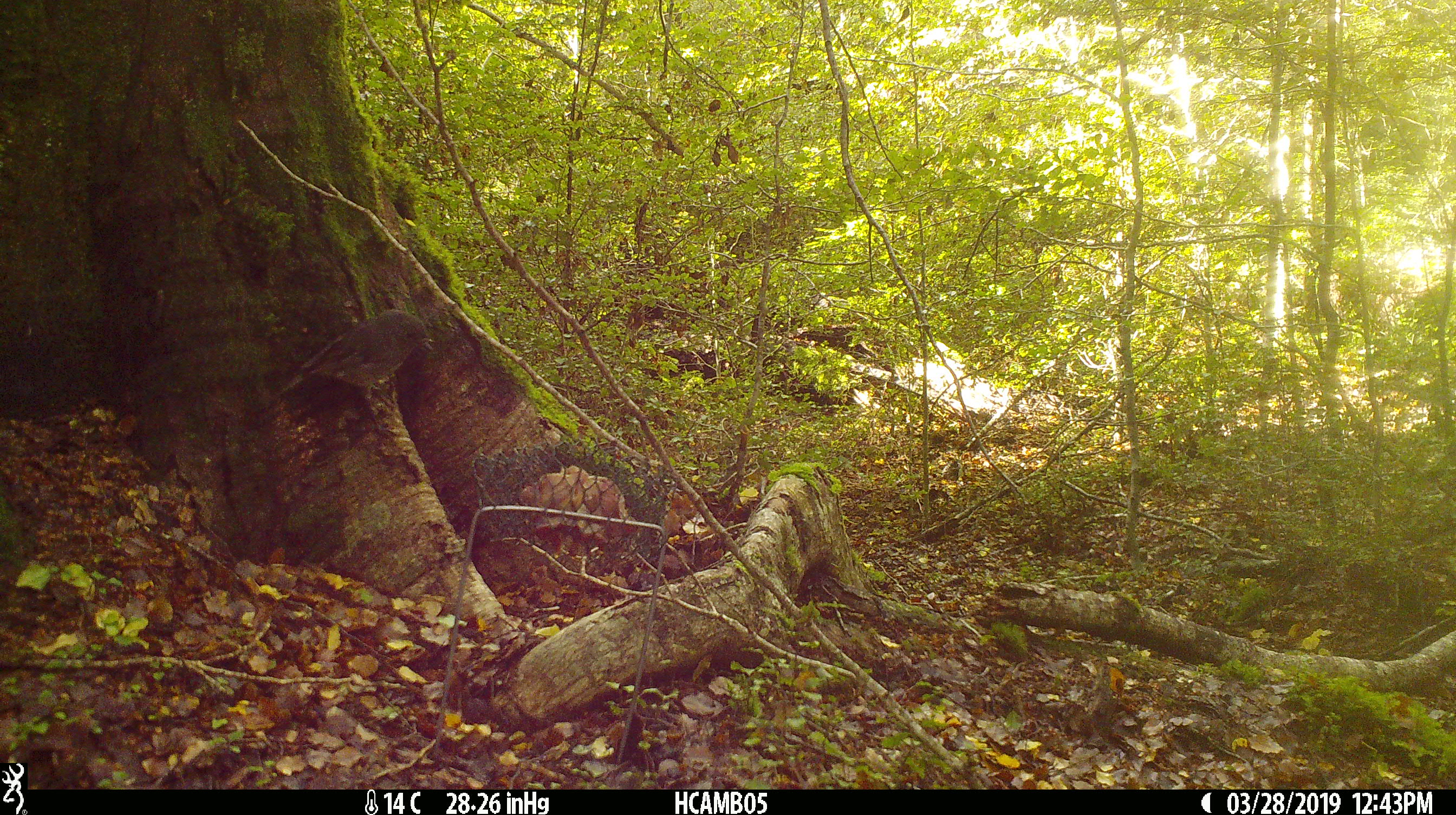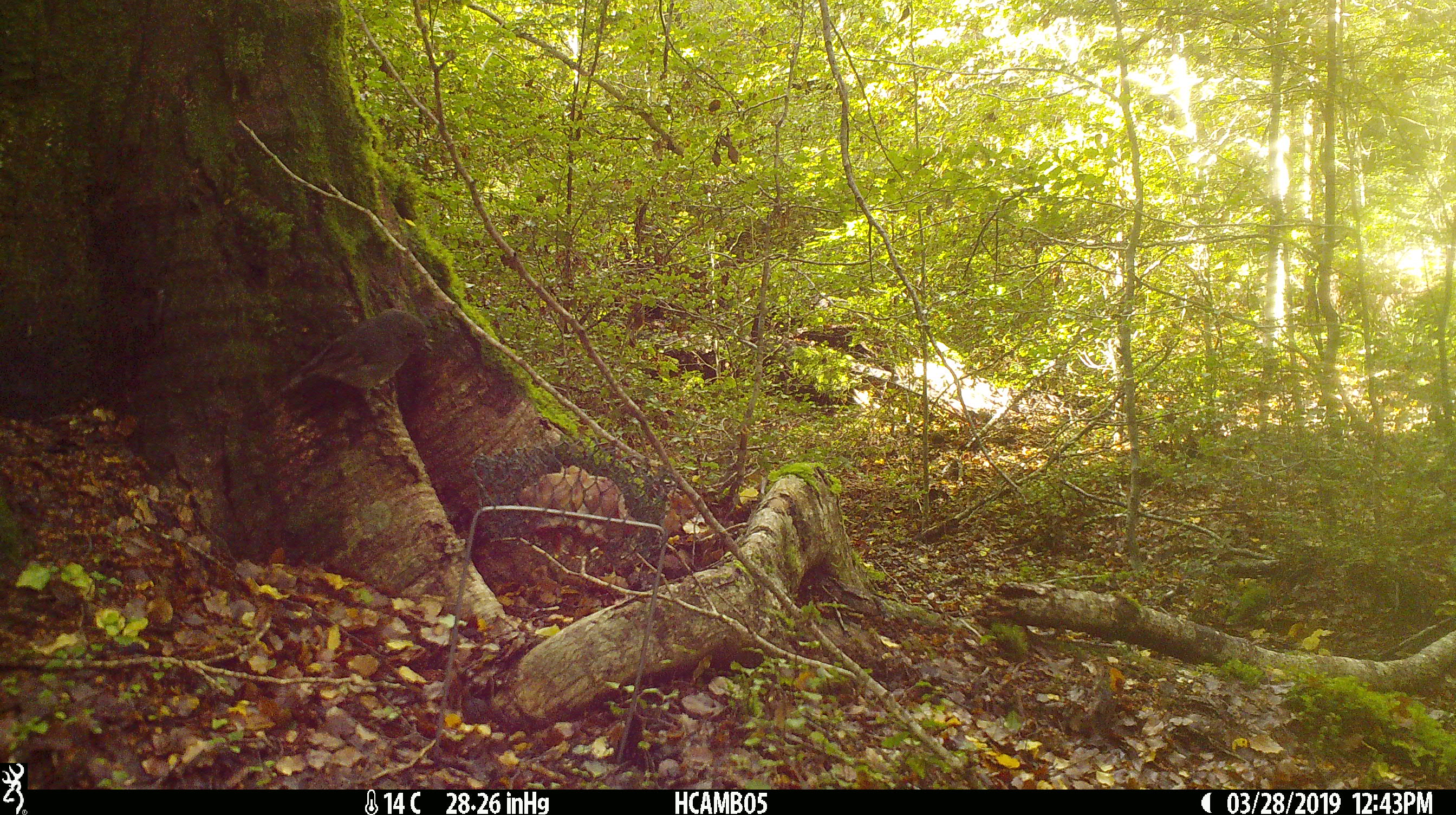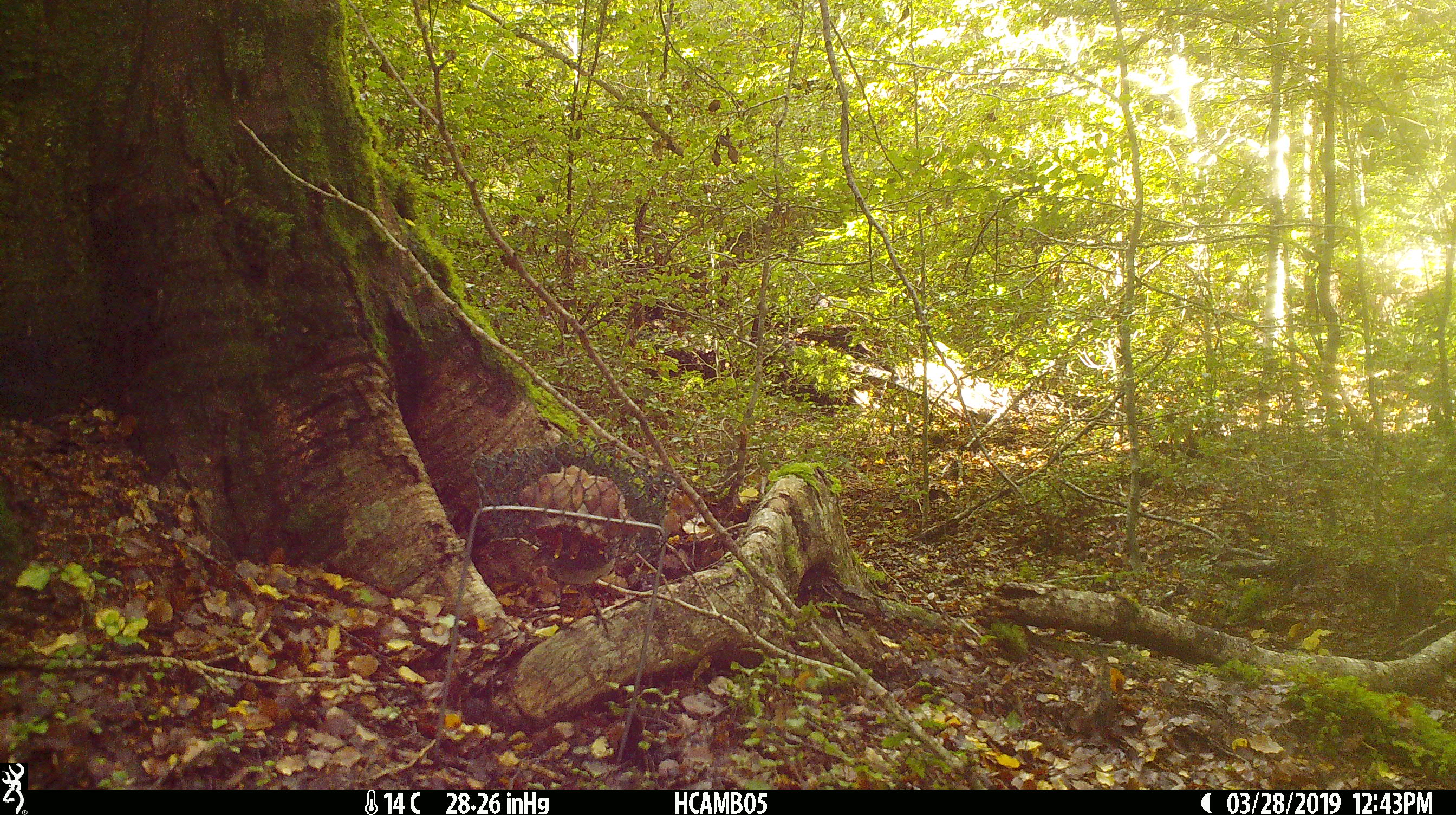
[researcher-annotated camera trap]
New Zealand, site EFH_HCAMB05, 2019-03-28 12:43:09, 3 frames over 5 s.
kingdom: Animalia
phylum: Chordata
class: Aves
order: Passeriformes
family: Petroicidae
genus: Petroica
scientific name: Petroica australis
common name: new zealand robin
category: robin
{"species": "robin (new zealand robin) (Petroica australis)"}